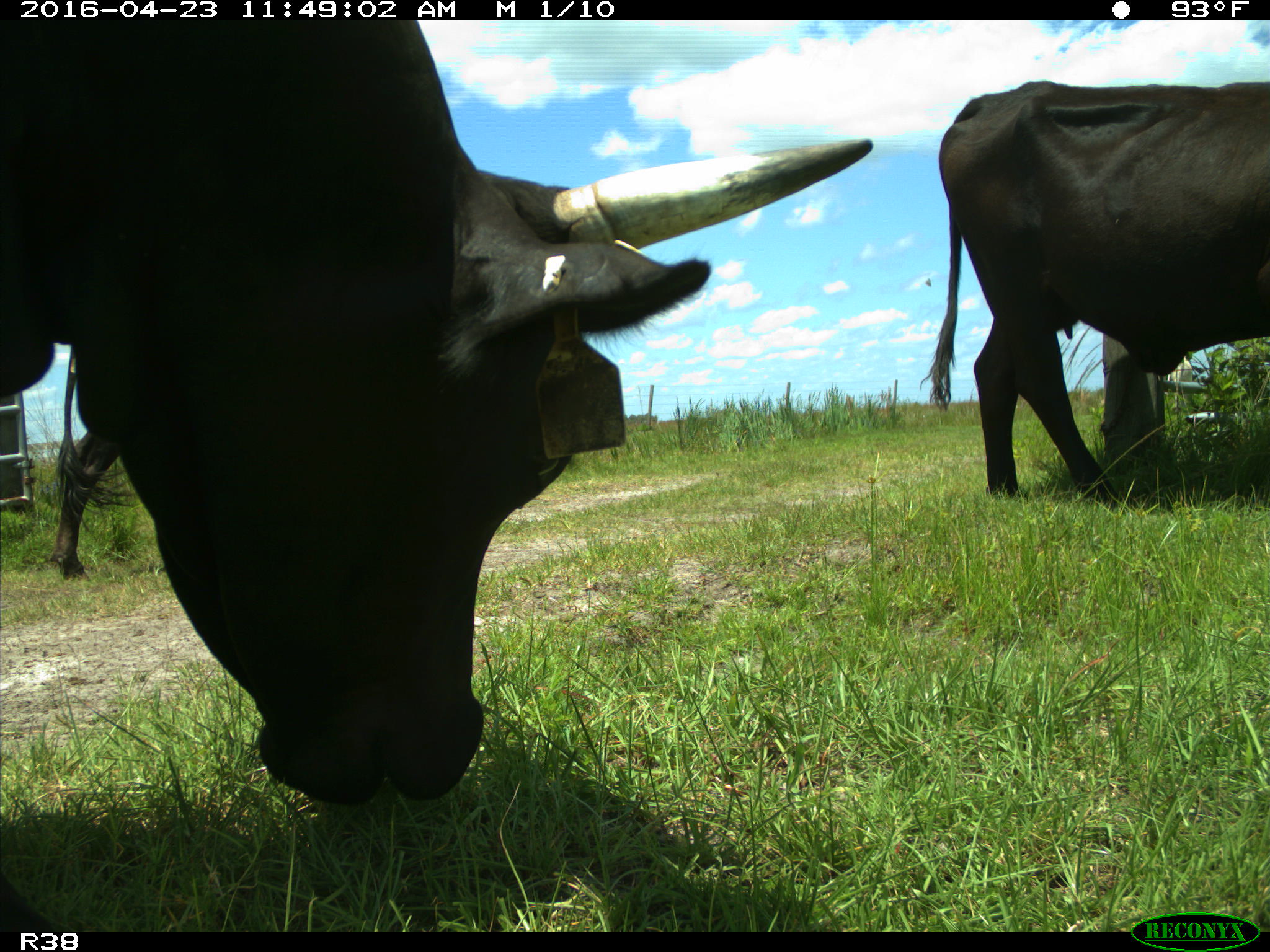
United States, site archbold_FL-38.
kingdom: Animalia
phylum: Chordata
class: Mammalia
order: Artiodactyla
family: Bovidae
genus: Bos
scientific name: Bos taurus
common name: domestic cow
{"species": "Bos taurus (domestic cow)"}